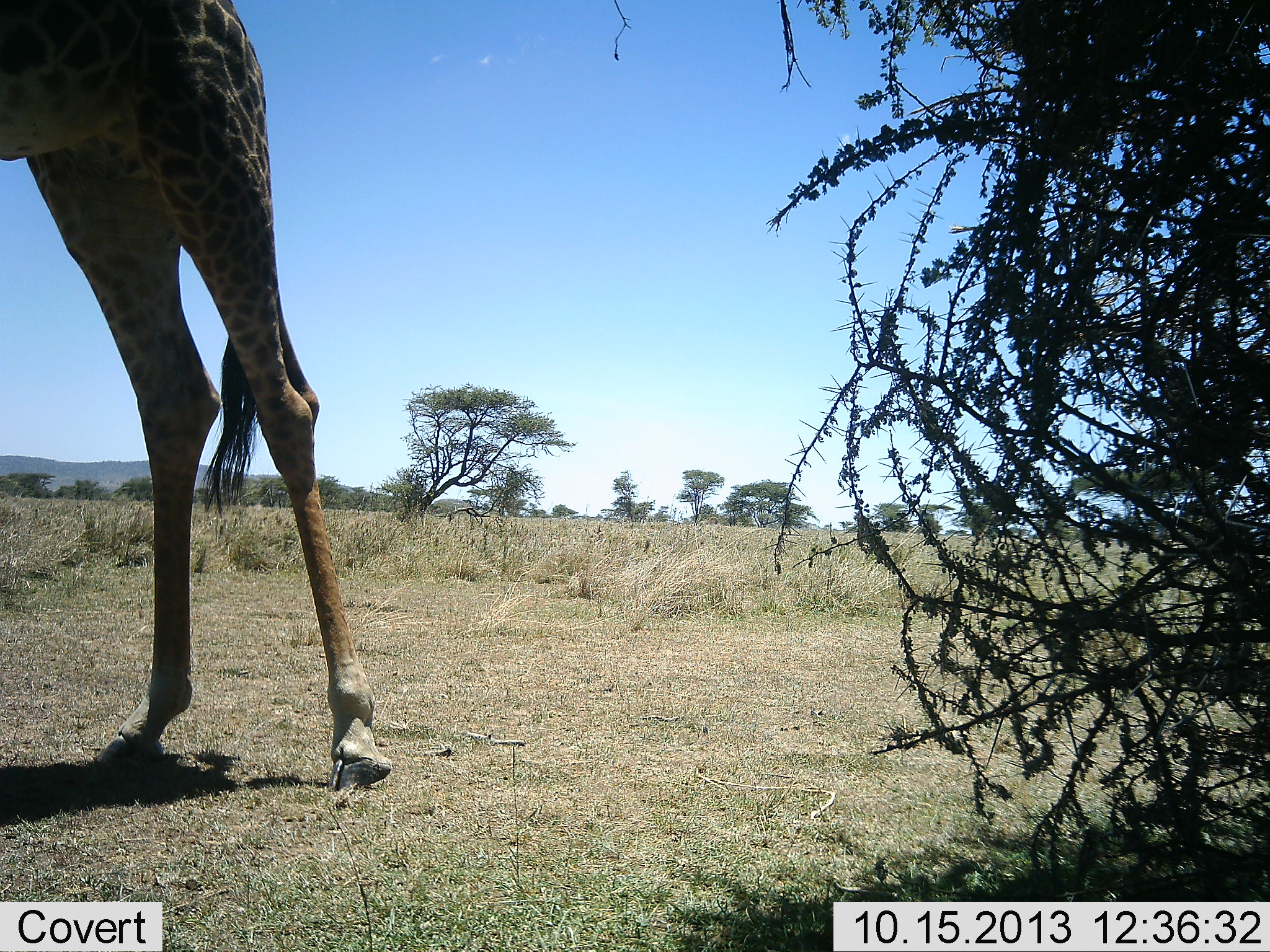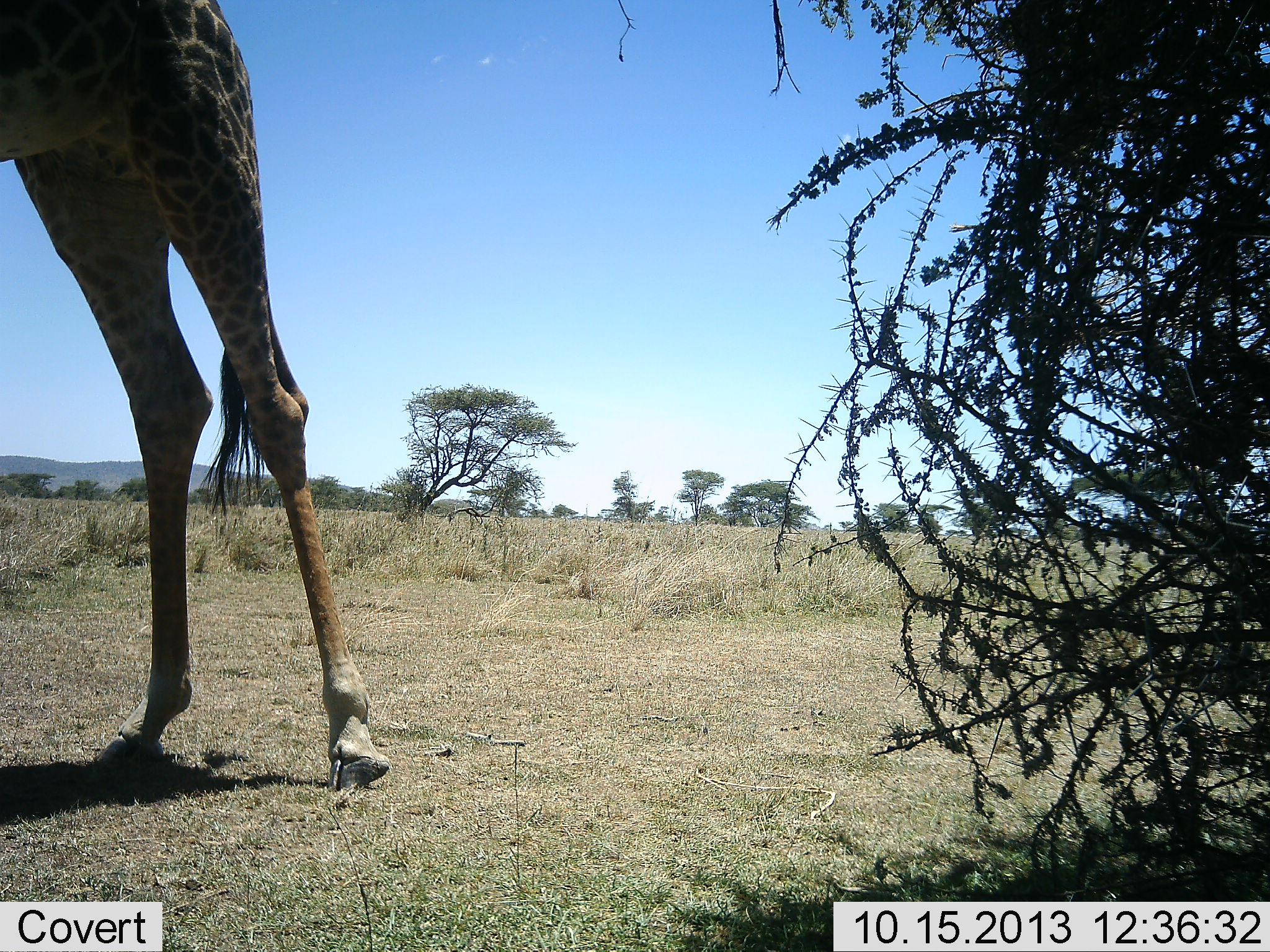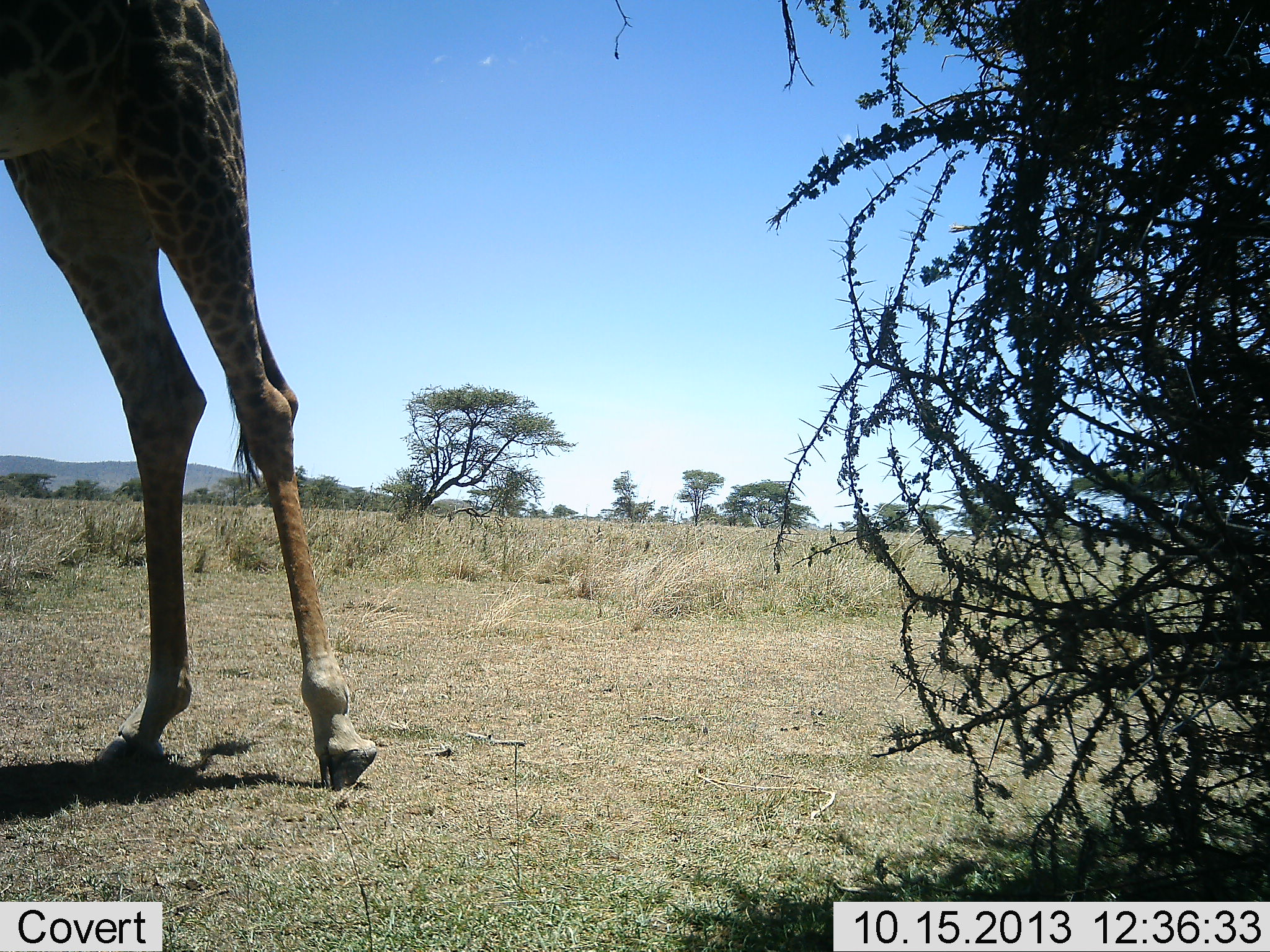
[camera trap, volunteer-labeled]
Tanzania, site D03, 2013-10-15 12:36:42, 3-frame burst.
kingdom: Animalia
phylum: Chordata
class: Mammalia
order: Artiodactyla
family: Giraffidae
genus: Giraffa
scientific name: Giraffa camelopardalis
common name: giraffe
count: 1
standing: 94%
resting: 0%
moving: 6%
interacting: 0%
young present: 0%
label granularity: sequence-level